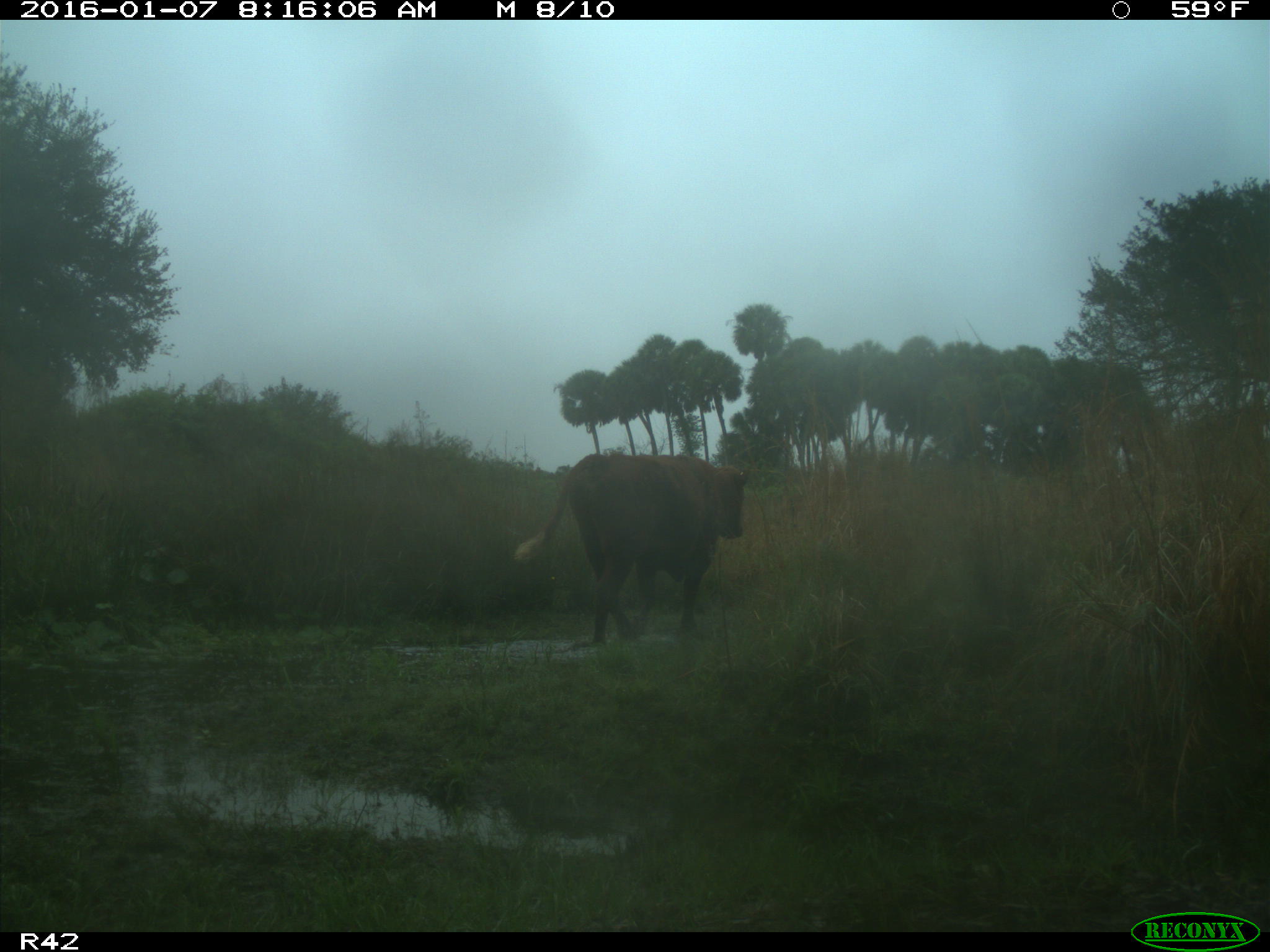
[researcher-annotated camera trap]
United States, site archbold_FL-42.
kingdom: Animalia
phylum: Chordata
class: Mammalia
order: Artiodactyla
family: Bovidae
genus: Bos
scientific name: Bos taurus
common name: domestic cow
Bos taurus (domestic cow).